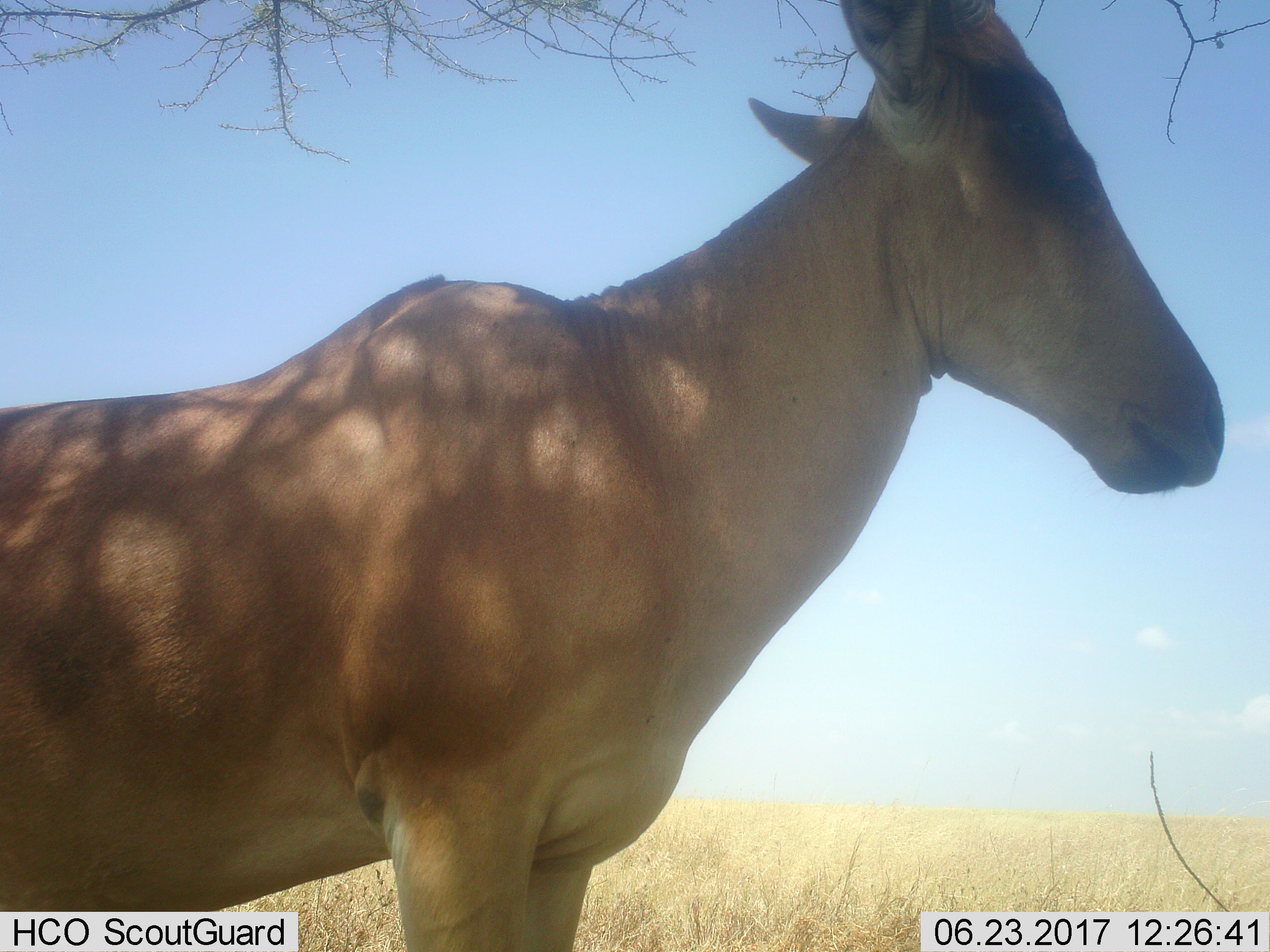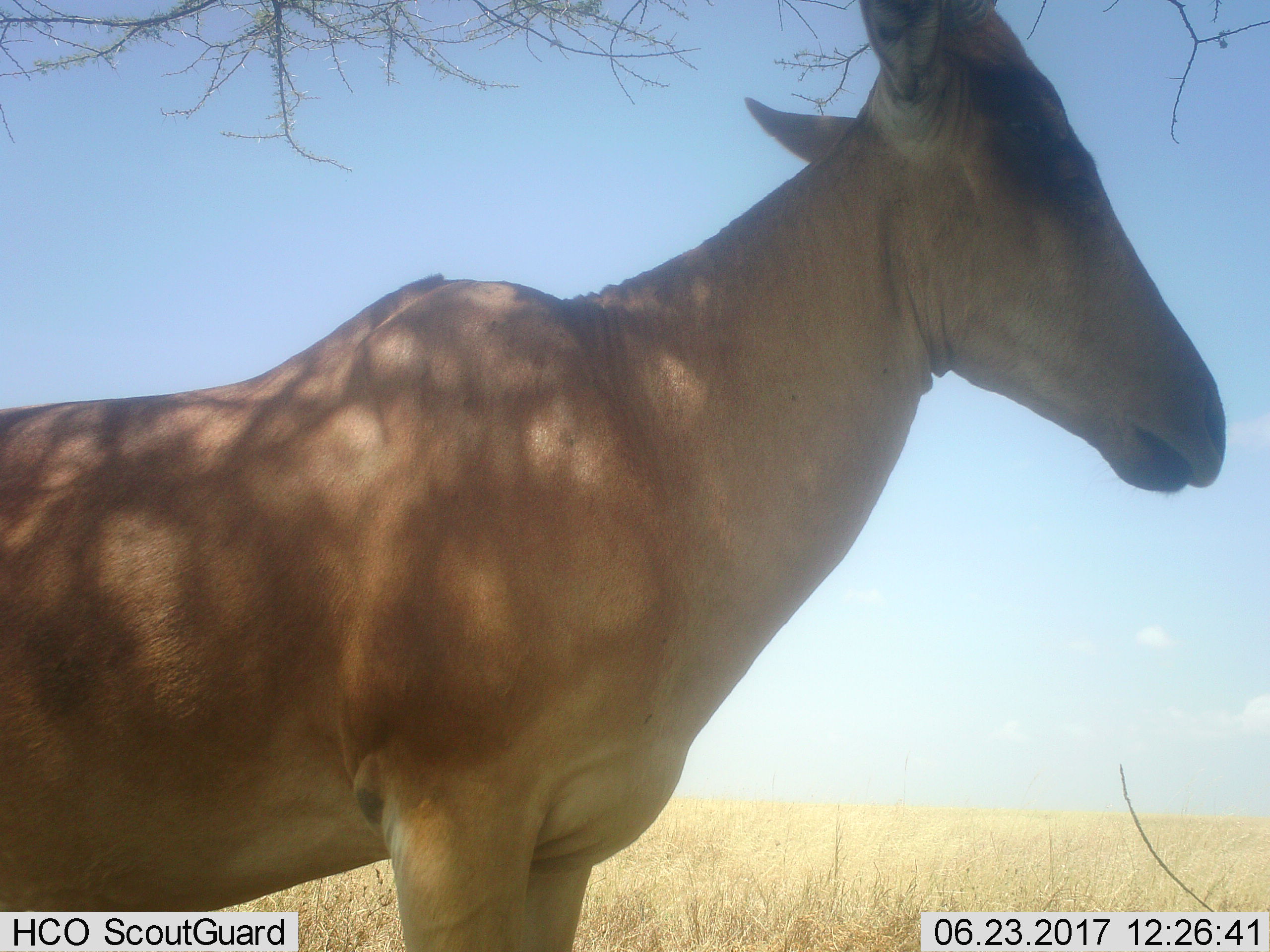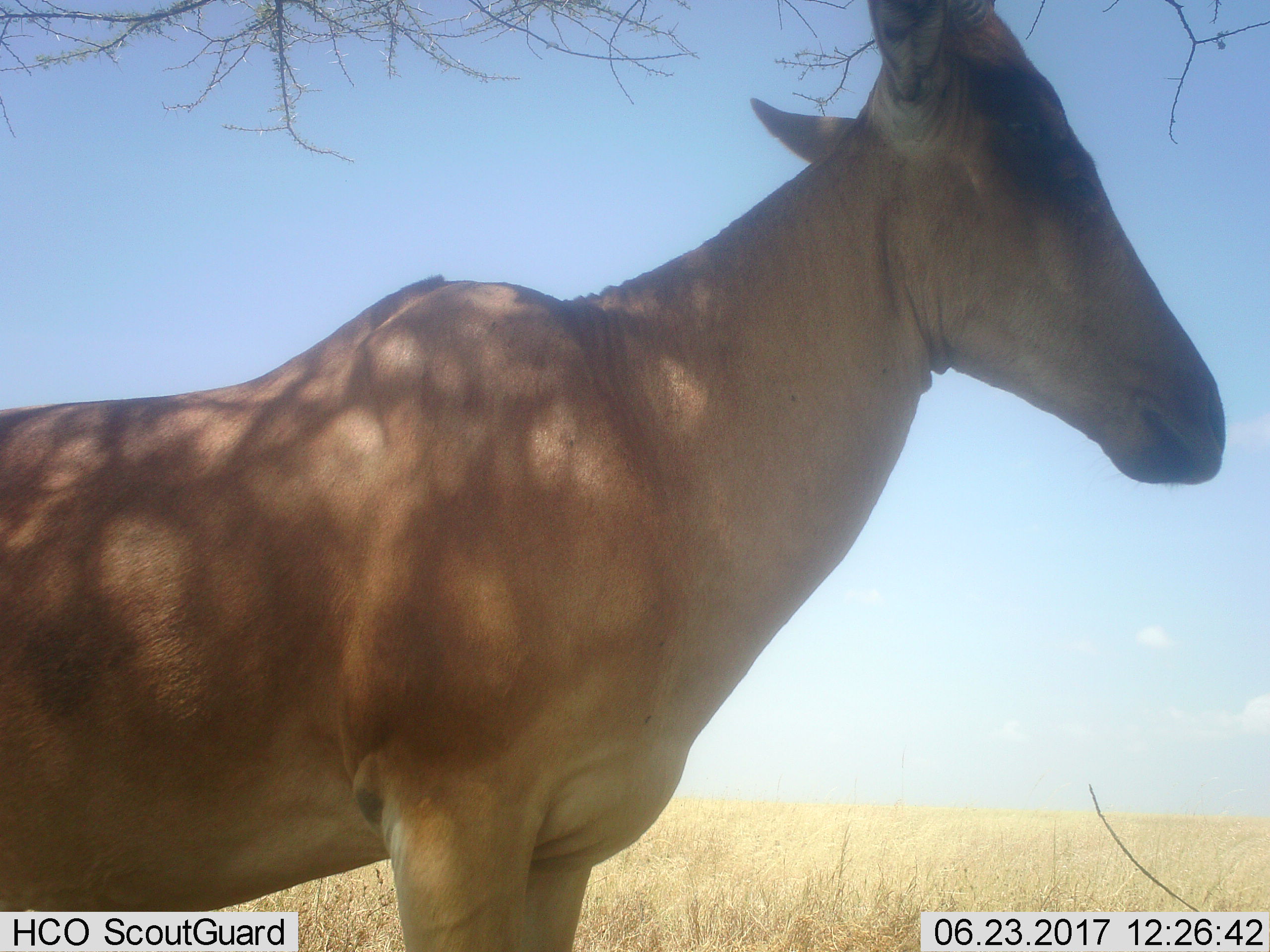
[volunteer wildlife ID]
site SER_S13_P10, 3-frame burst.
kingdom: Animalia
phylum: Chordata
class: Mammalia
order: Artiodactyla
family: Bovidae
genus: Alcelaphus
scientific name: Alcelaphus buselaphus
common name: hartebeest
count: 1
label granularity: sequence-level